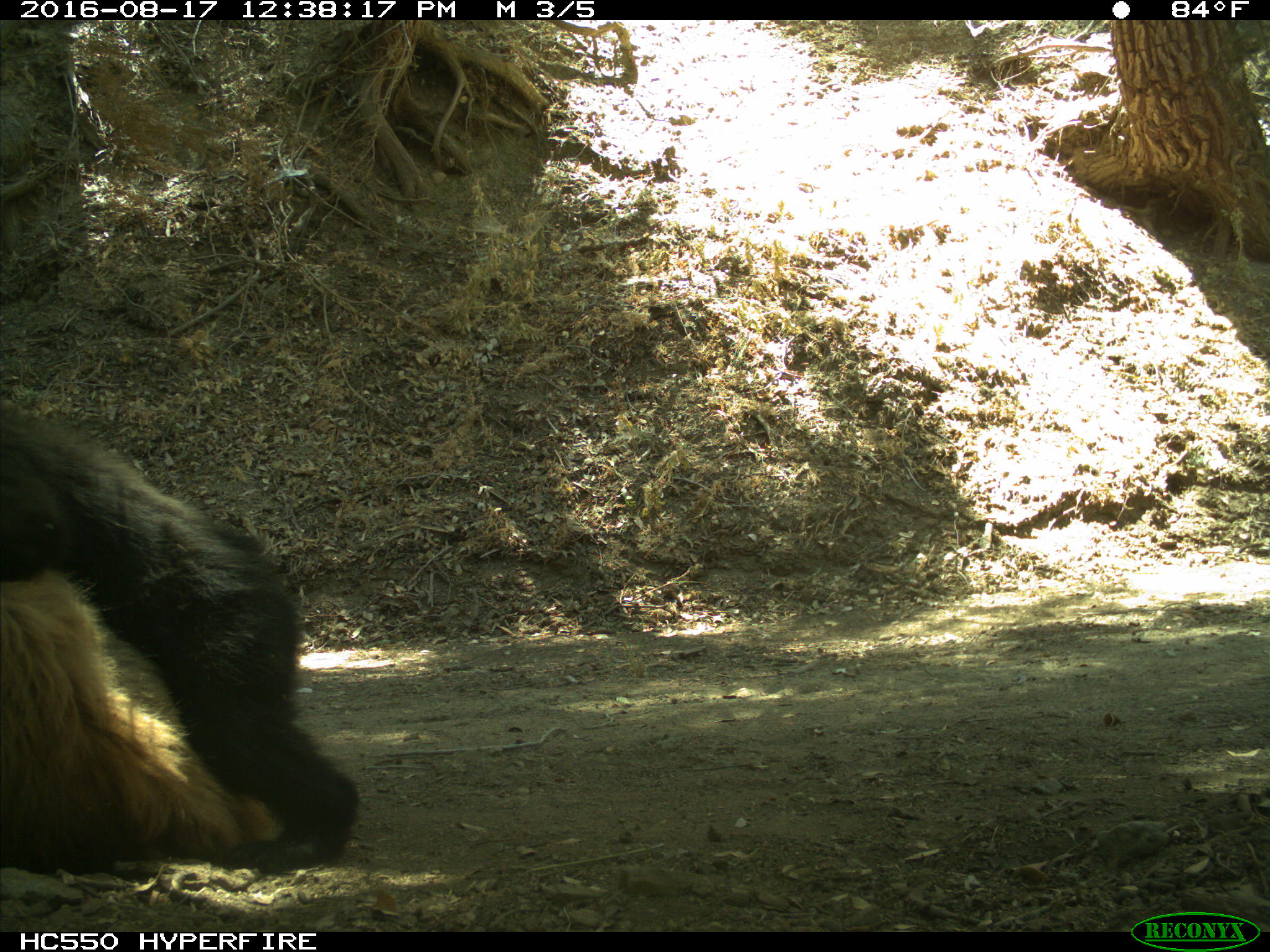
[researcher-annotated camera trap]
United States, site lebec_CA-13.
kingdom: Animalia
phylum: Chordata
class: Mammalia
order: Carnivora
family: Ursidae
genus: Ursus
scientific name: Ursus americanus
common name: american black bear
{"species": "Ursus americanus (american black bear)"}